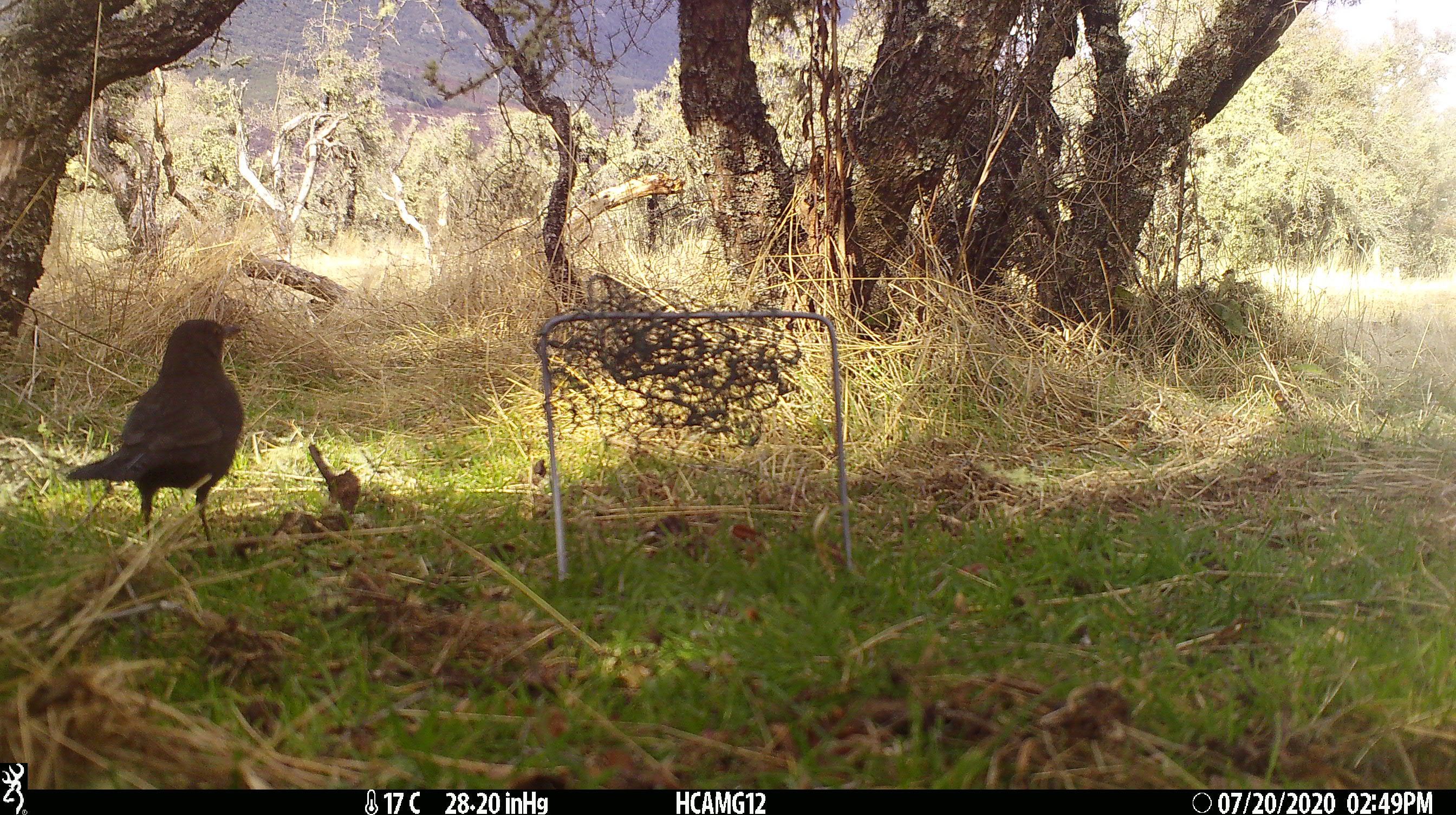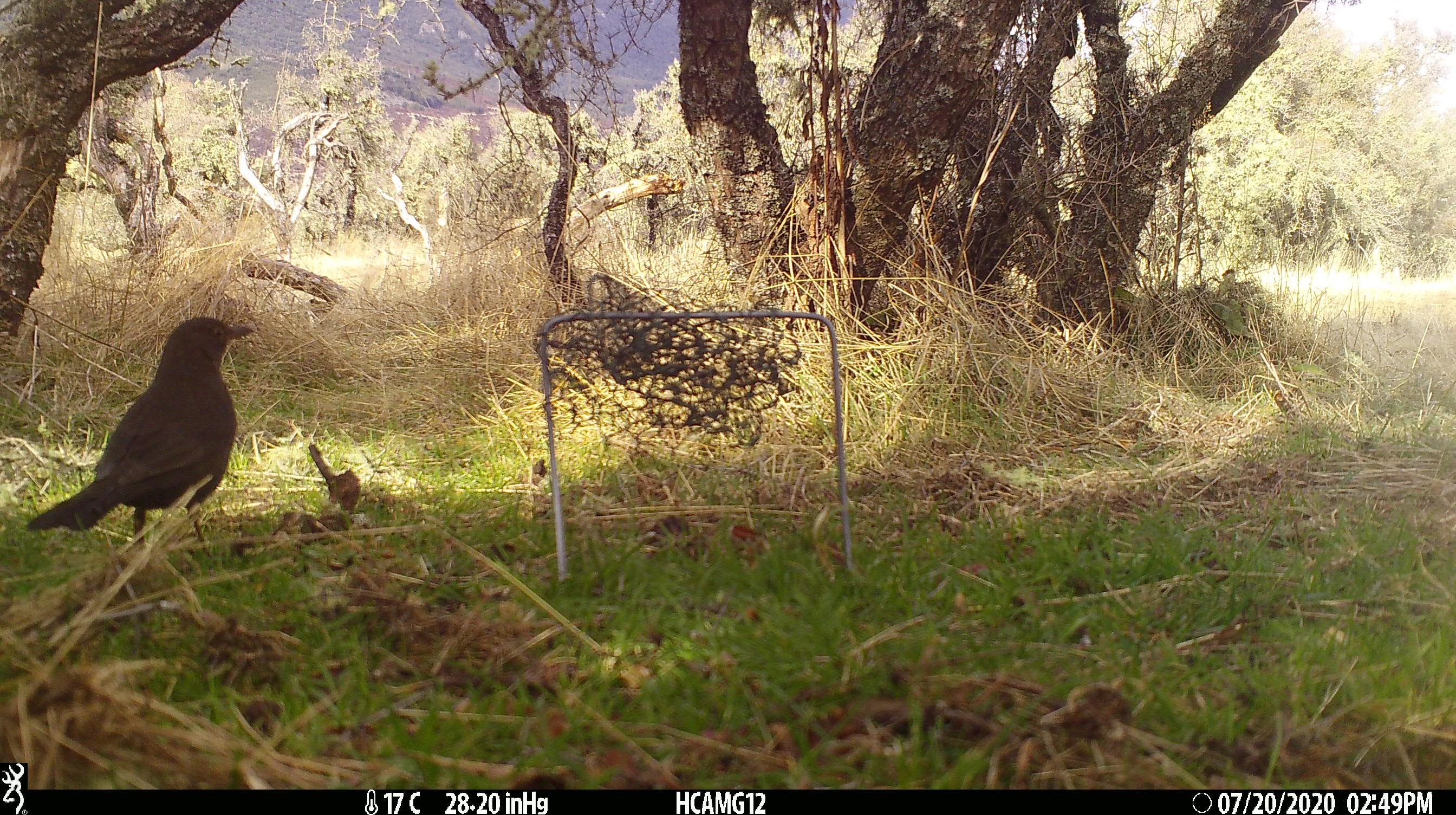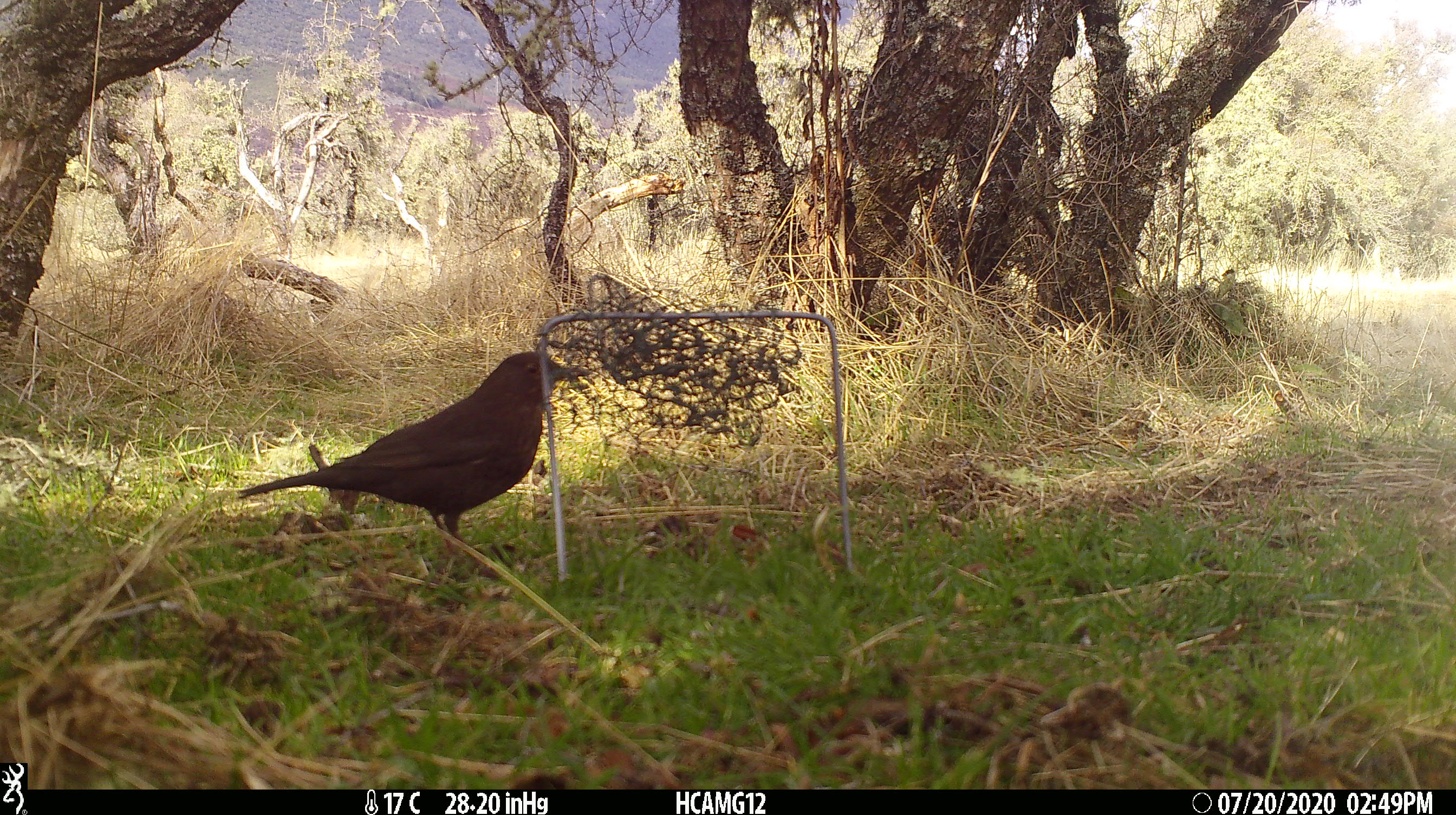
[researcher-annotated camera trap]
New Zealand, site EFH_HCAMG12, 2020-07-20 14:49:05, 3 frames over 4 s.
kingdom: Animalia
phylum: Chordata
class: Aves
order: Passeriformes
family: Turdidae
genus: Turdus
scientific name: Turdus merula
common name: eurasian blackbird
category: blackbird